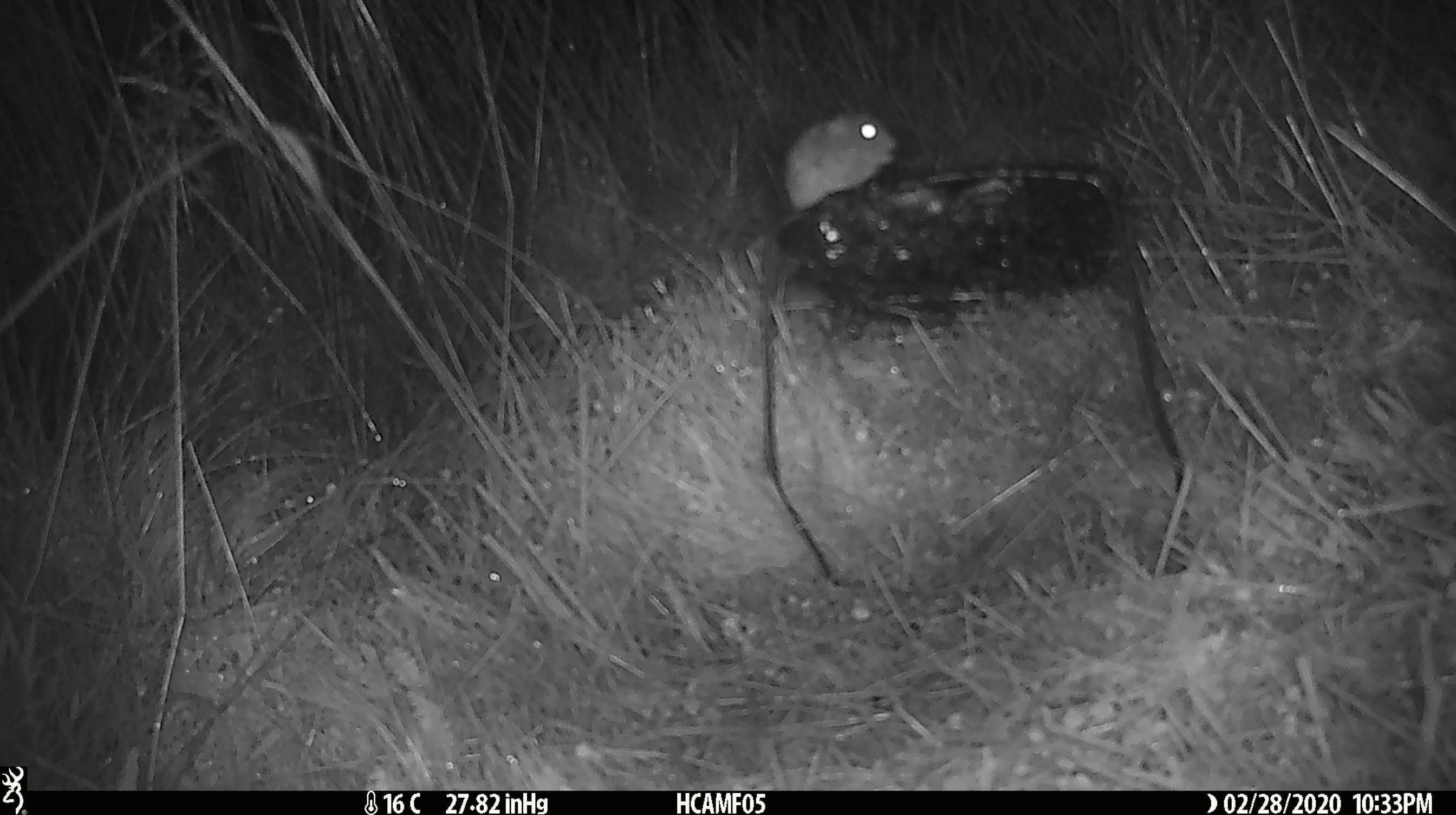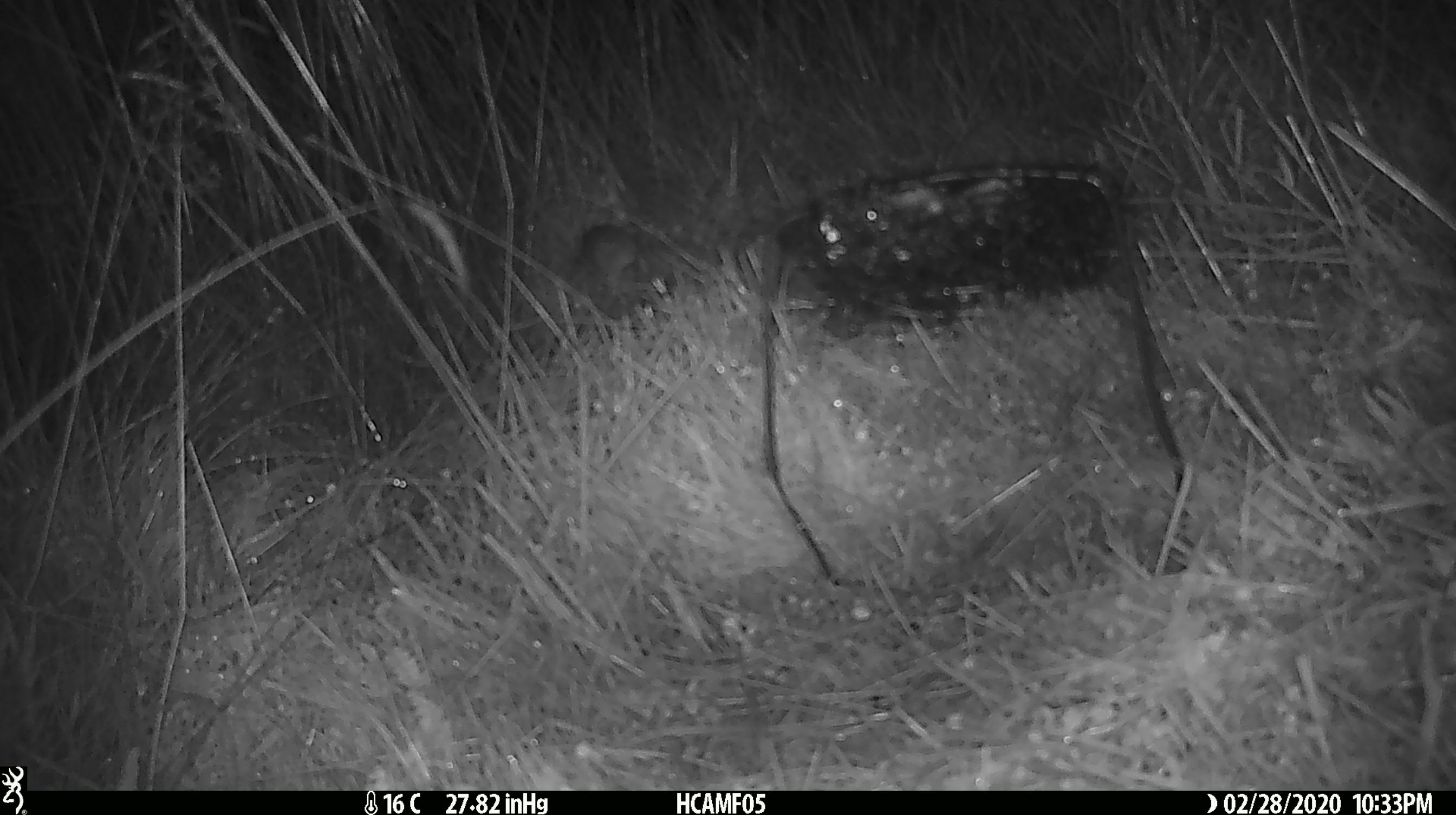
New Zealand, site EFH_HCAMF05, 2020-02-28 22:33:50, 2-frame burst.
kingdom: Animalia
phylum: Chordata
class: Mammalia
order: Rodentia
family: Muridae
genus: Mus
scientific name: Mus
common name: mouse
Mouse (Mus).